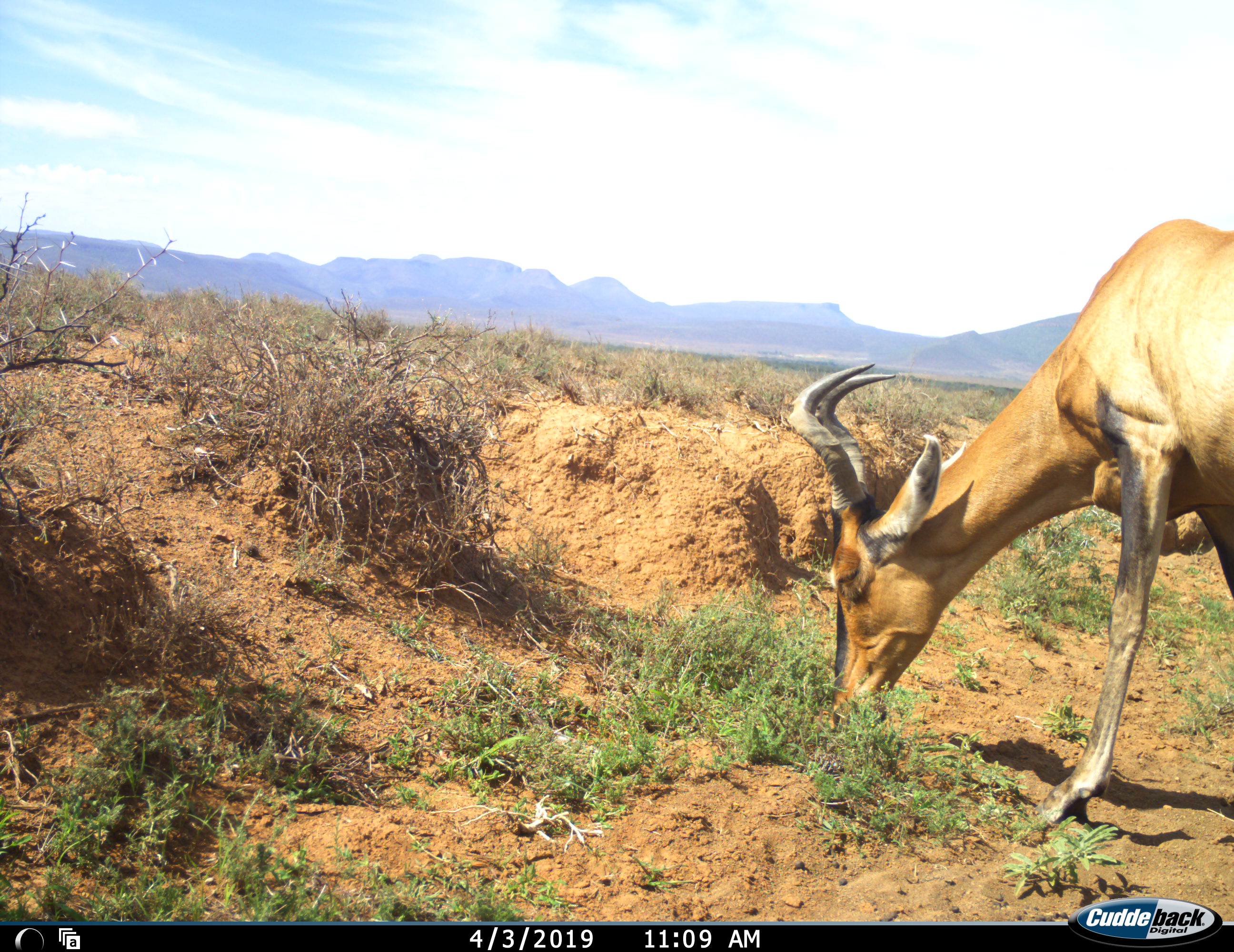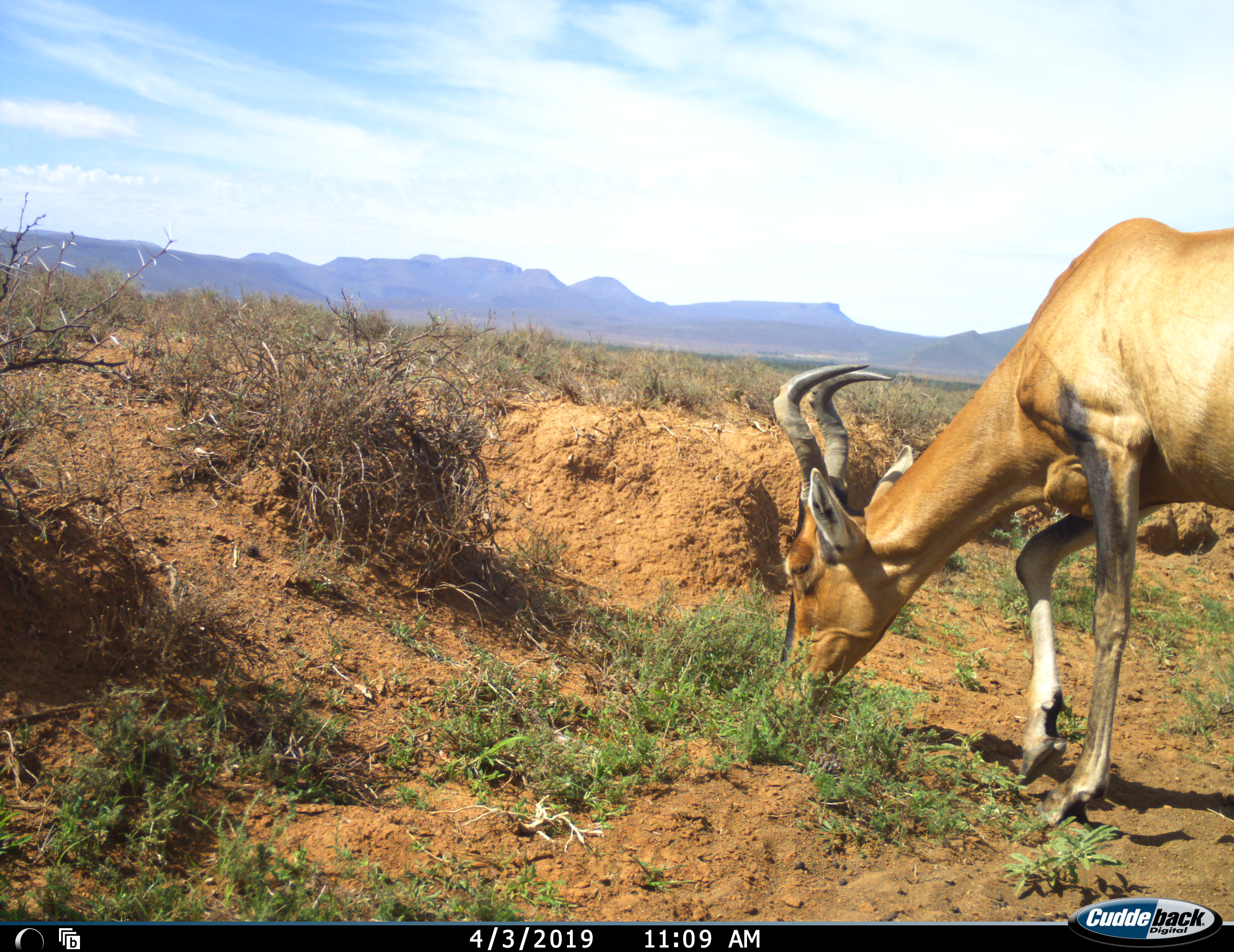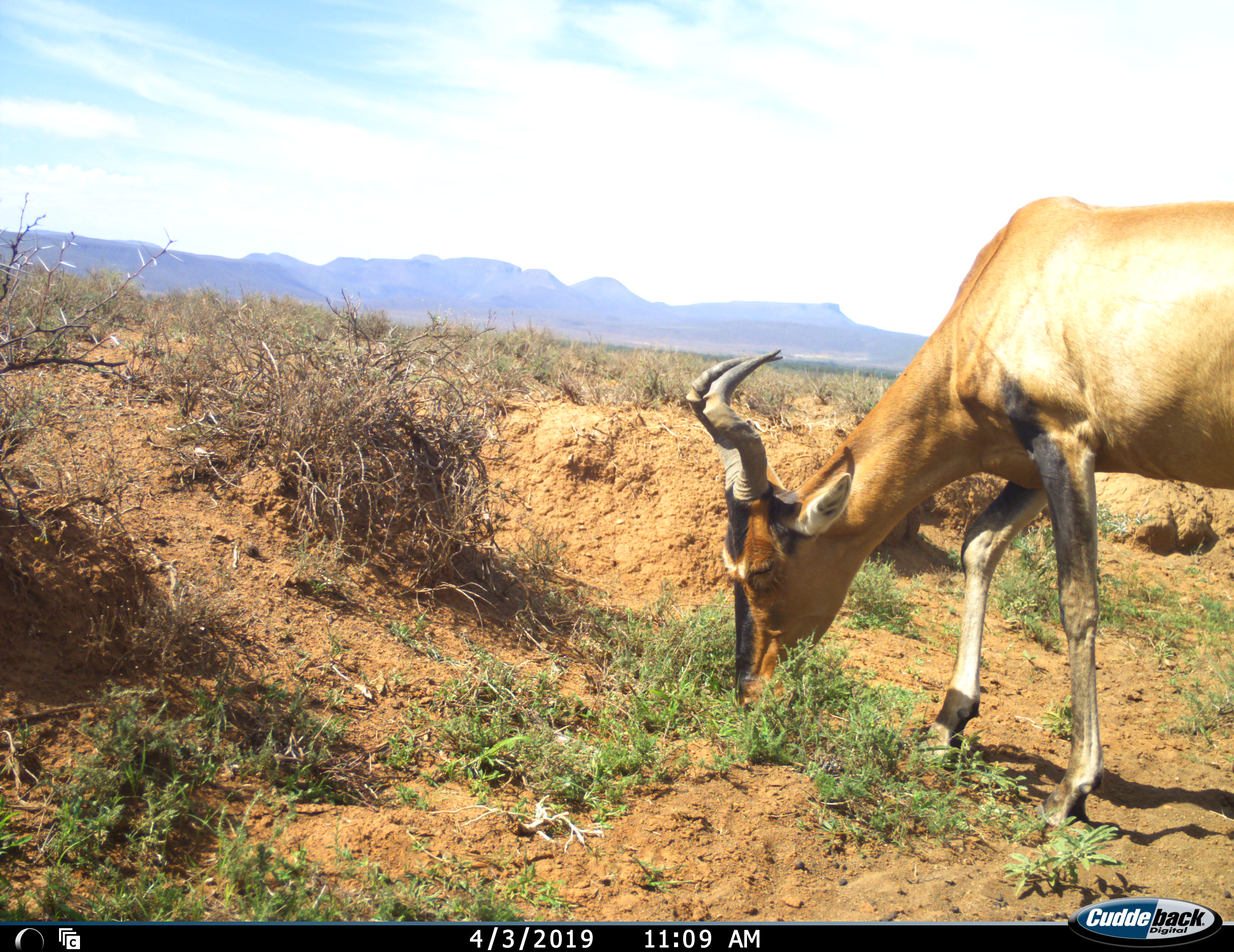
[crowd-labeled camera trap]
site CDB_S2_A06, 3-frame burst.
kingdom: Animalia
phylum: Chordata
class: Mammalia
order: Artiodactyla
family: Bovidae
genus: Alcelaphus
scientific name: Alcelaphus buselaphus caama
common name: red hartebeest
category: hartebeestred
Hartebeestred (red hartebeest) (Alcelaphus buselaphus caama), count 1. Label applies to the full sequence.